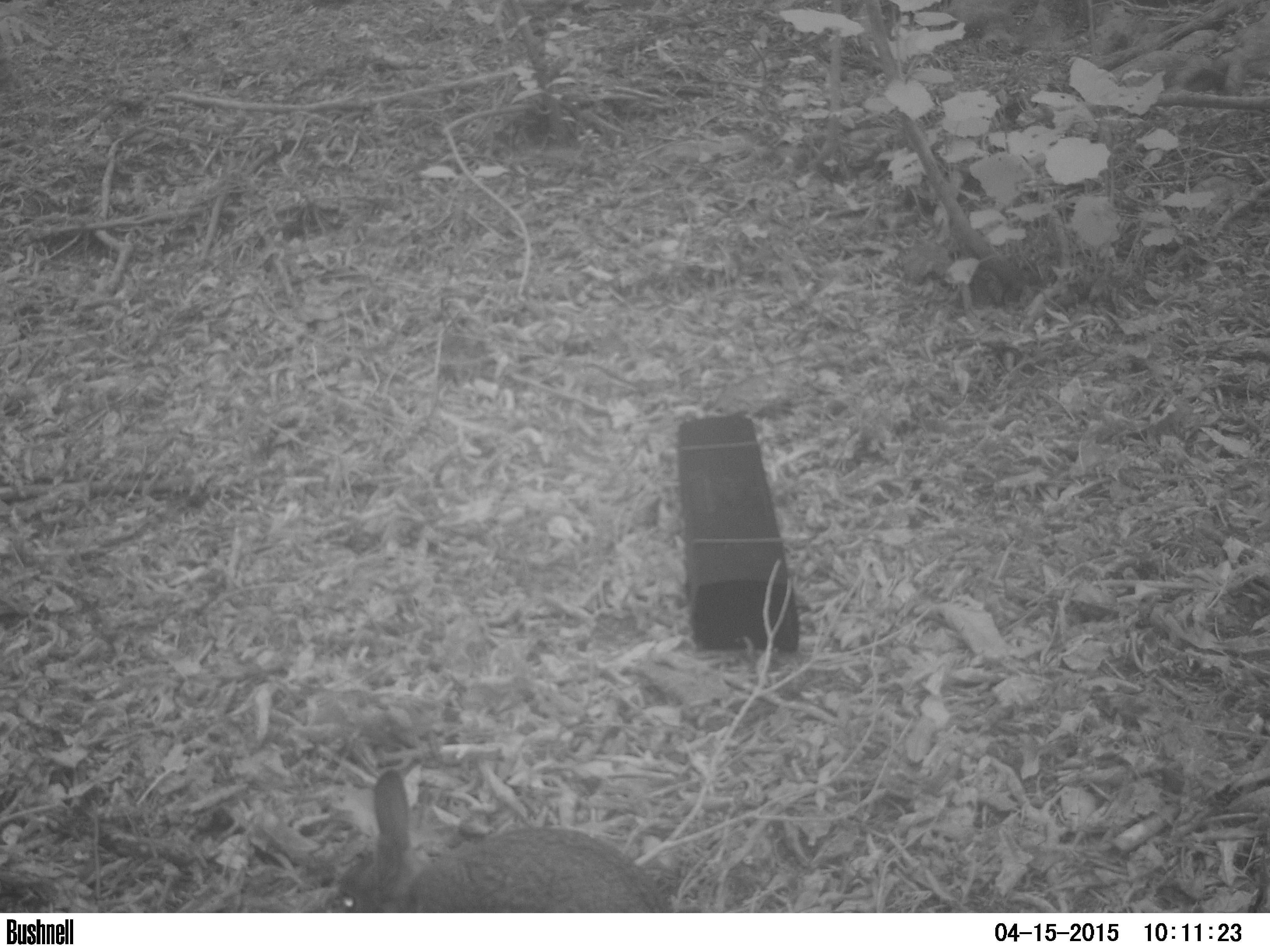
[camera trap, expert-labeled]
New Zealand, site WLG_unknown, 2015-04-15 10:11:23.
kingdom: Animalia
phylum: Chordata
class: Mammalia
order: Lagomorpha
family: Leporidae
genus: Oryctolagus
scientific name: Oryctolagus cuniculus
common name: european rabbit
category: rabbit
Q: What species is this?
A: Rabbit (european rabbit) (Oryctolagus cuniculus).